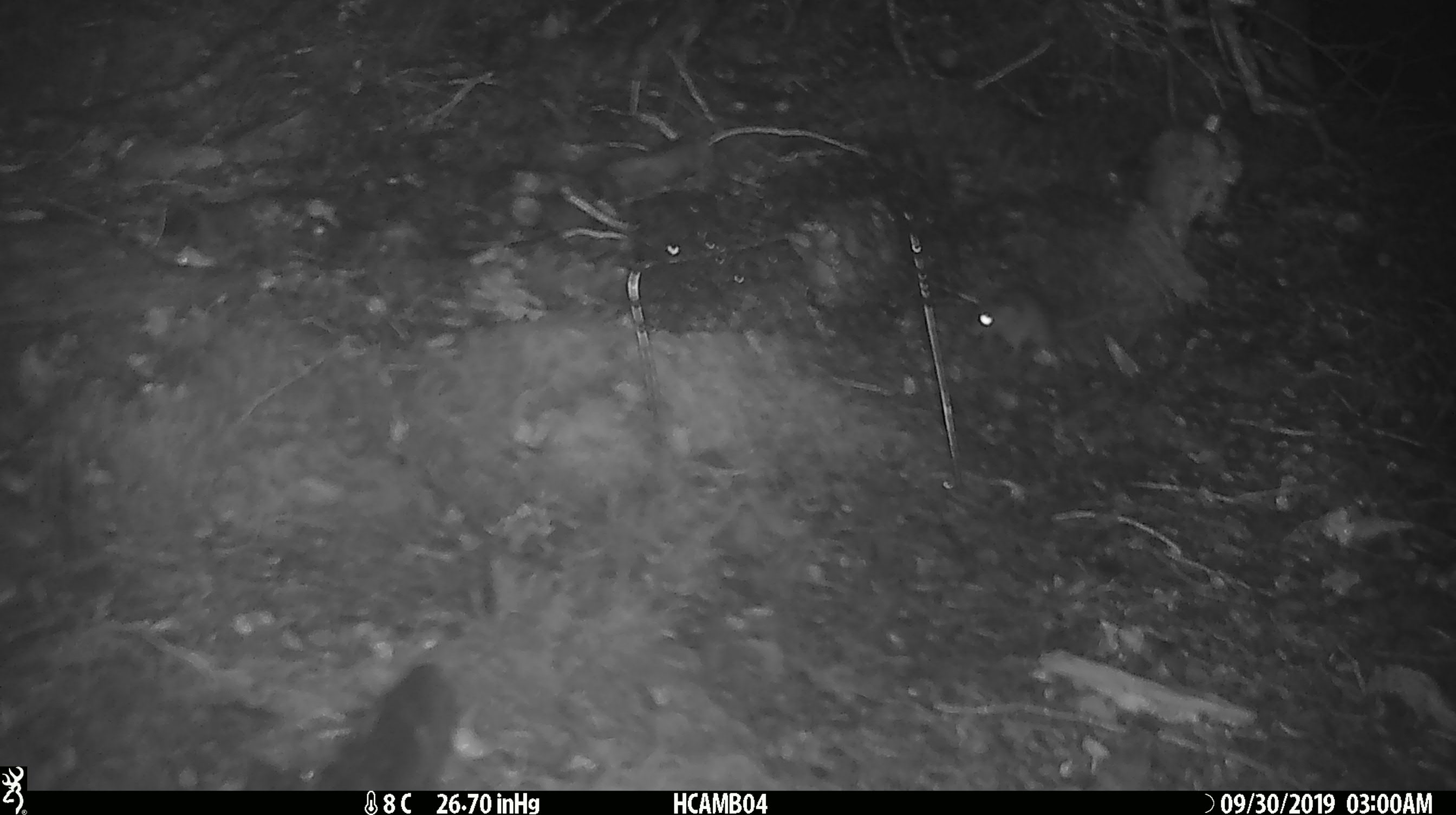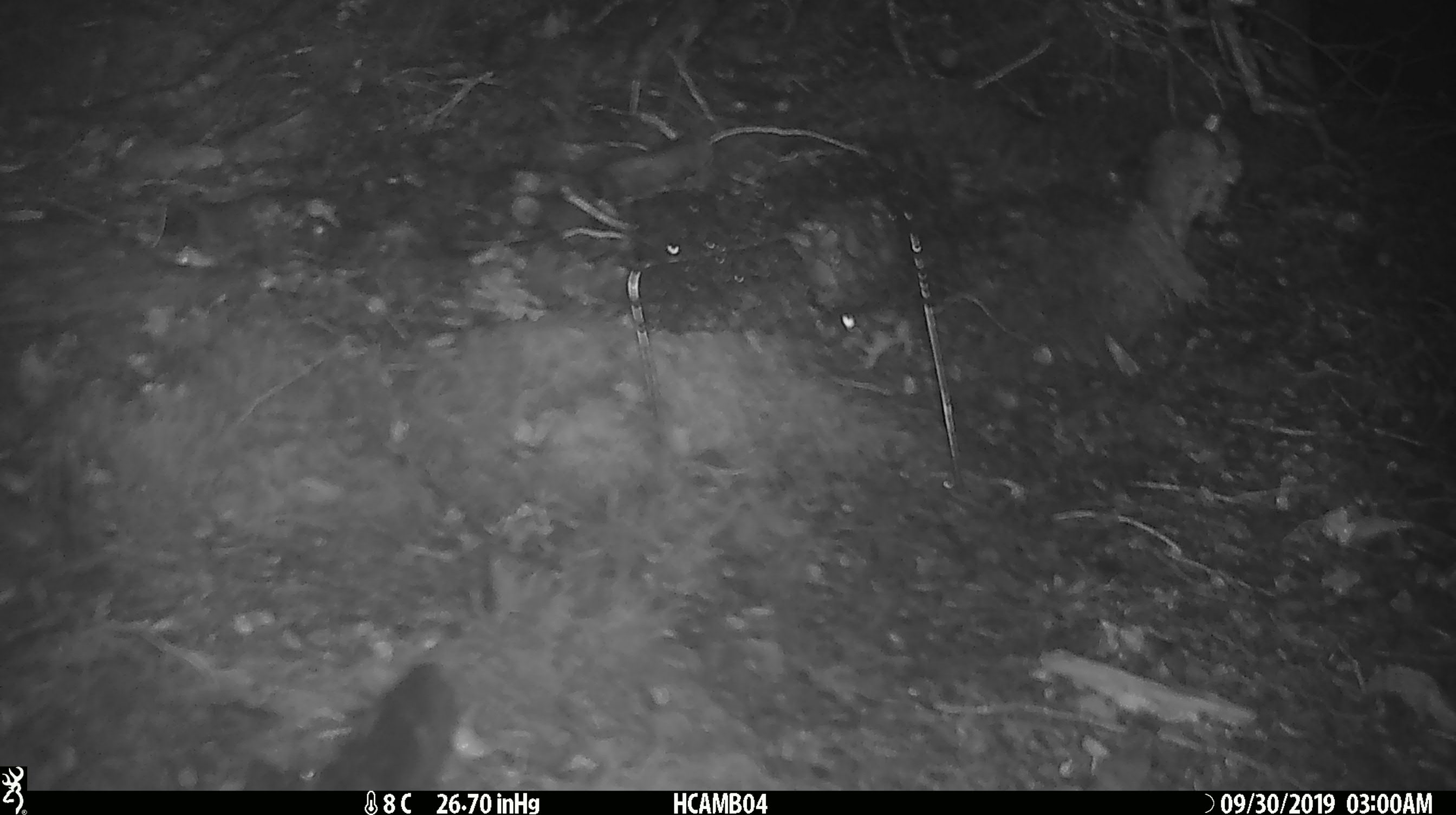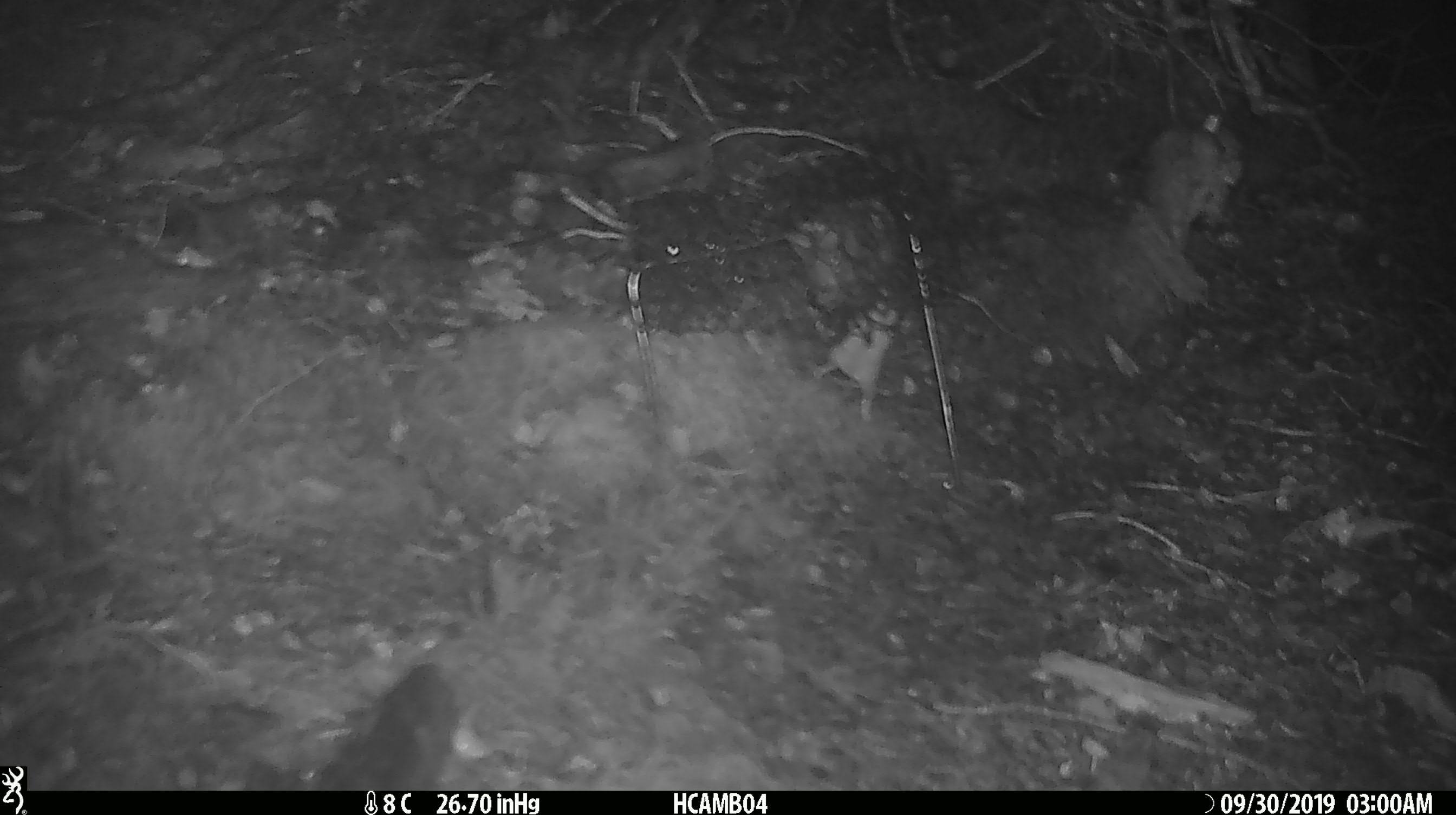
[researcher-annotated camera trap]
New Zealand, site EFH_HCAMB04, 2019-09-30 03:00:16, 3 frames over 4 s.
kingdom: Animalia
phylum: Chordata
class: Mammalia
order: Rodentia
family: Muridae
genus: Mus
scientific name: Mus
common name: mouse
Mouse (Mus).